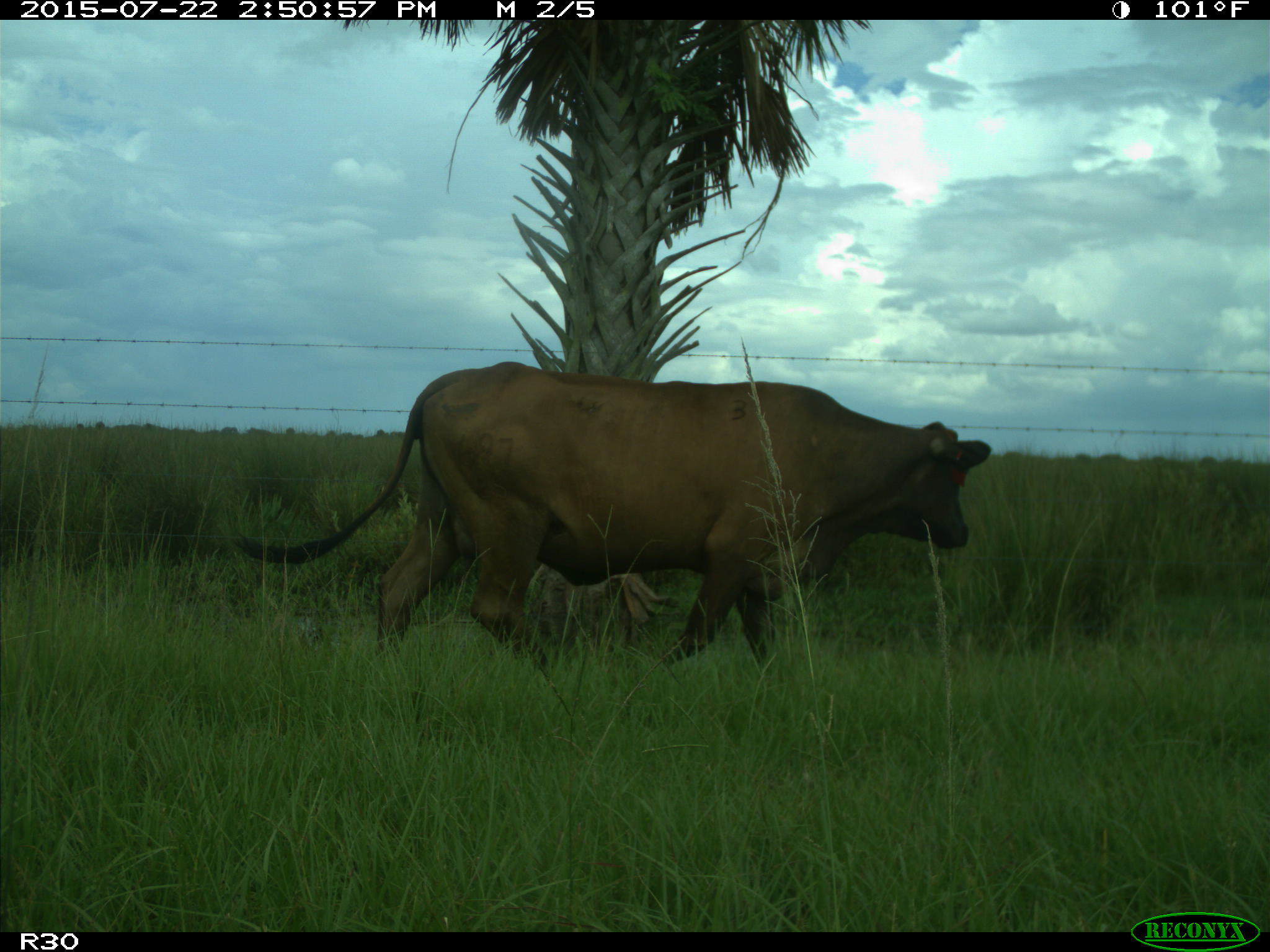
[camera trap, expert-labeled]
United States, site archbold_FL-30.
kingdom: Animalia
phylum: Chordata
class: Mammalia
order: Artiodactyla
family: Bovidae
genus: Bos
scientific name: Bos taurus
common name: domestic cow